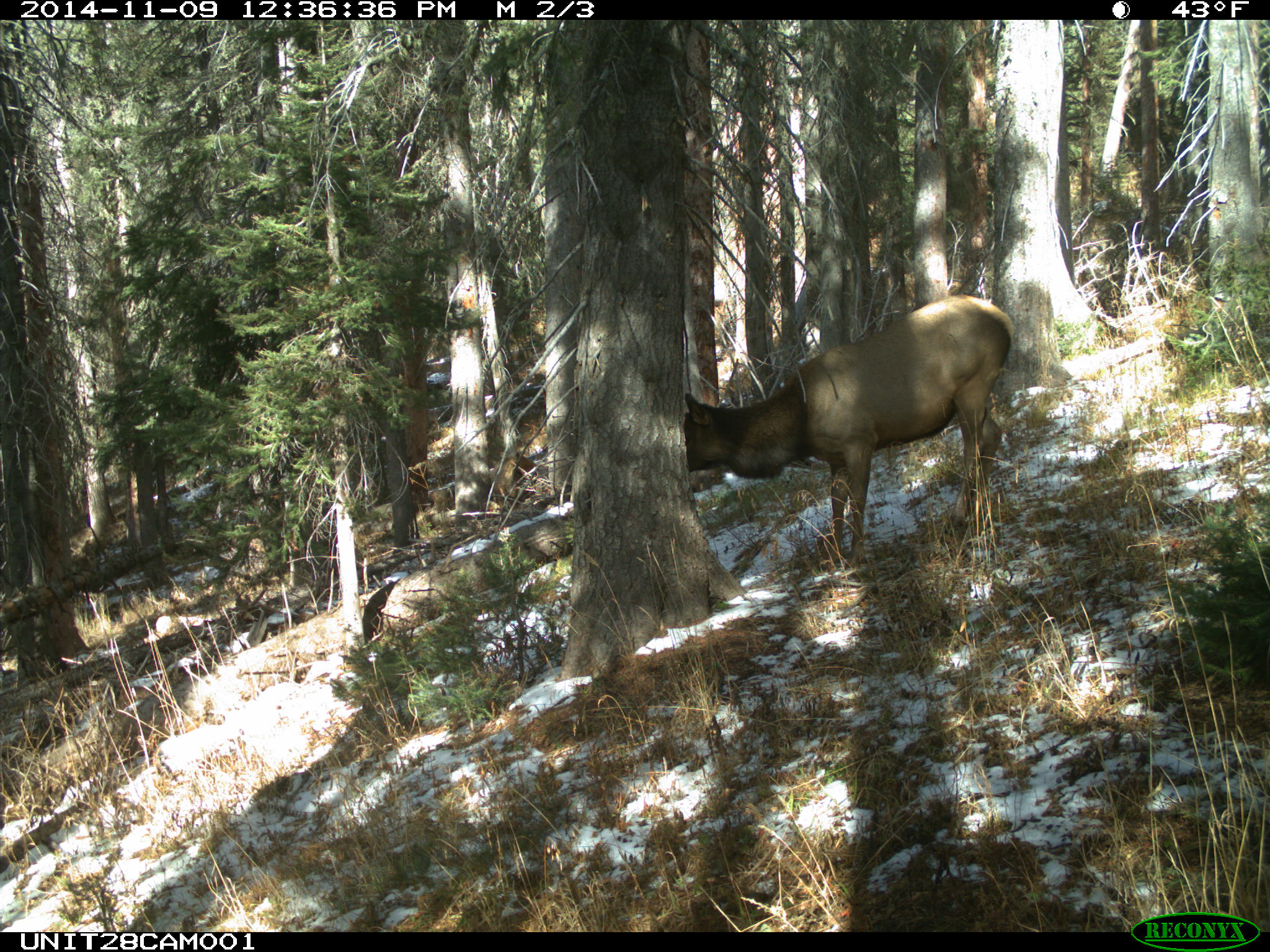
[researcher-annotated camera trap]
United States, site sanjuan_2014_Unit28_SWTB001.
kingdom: Animalia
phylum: Chordata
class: Mammalia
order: Artiodactyla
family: Cervidae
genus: Cervus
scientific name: Cervus elaphus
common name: red deer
Cervus elaphus (red deer).